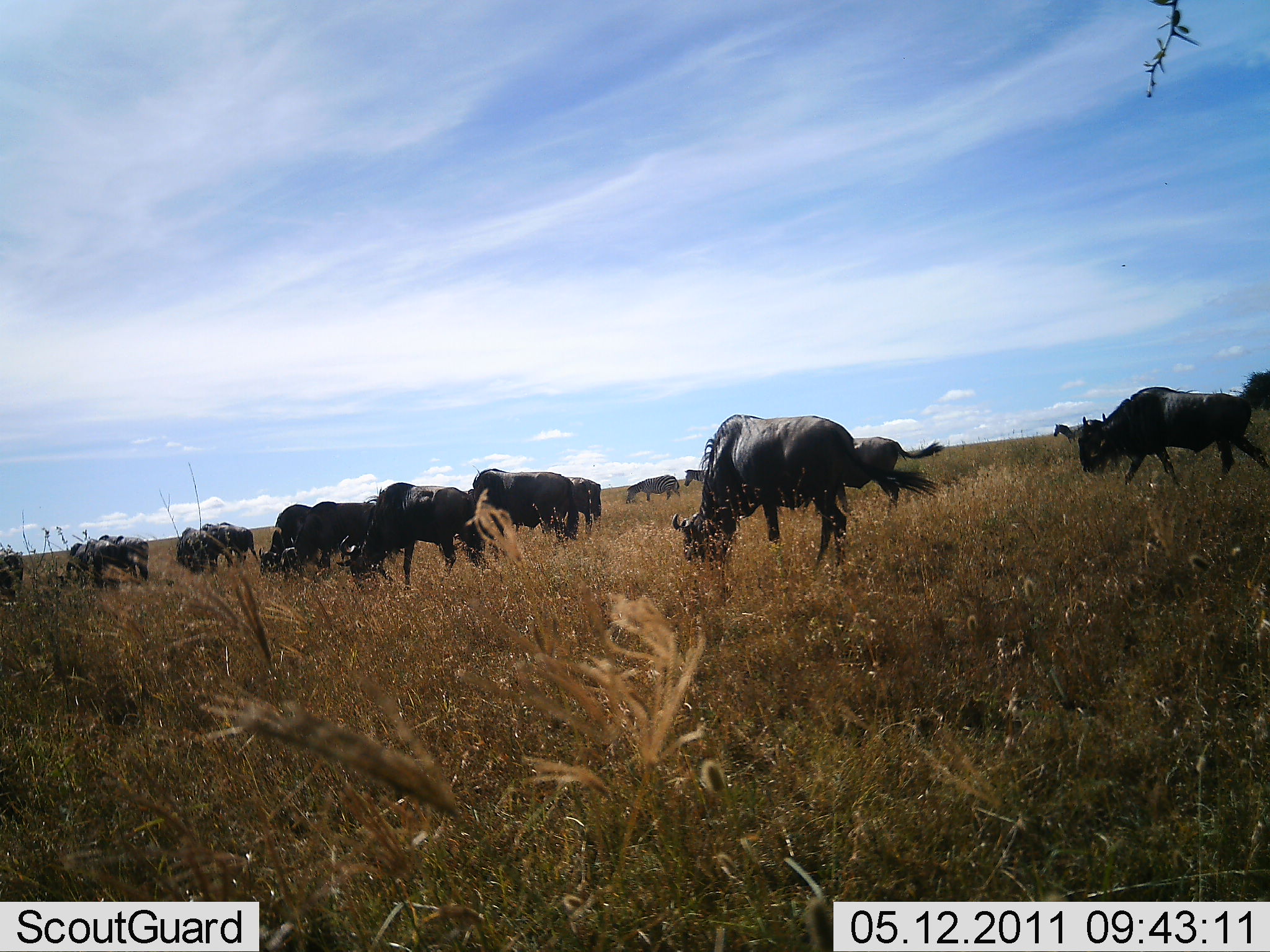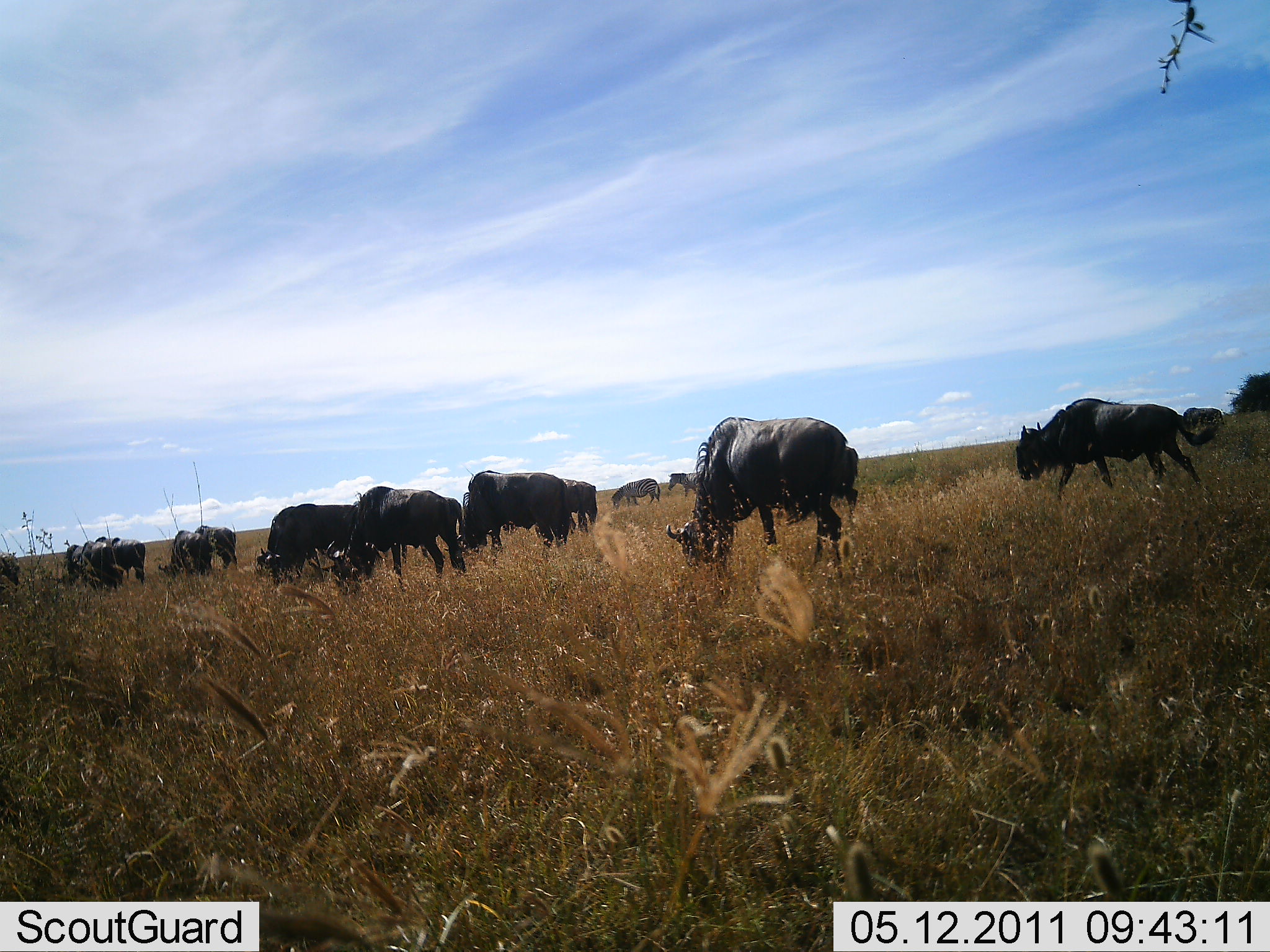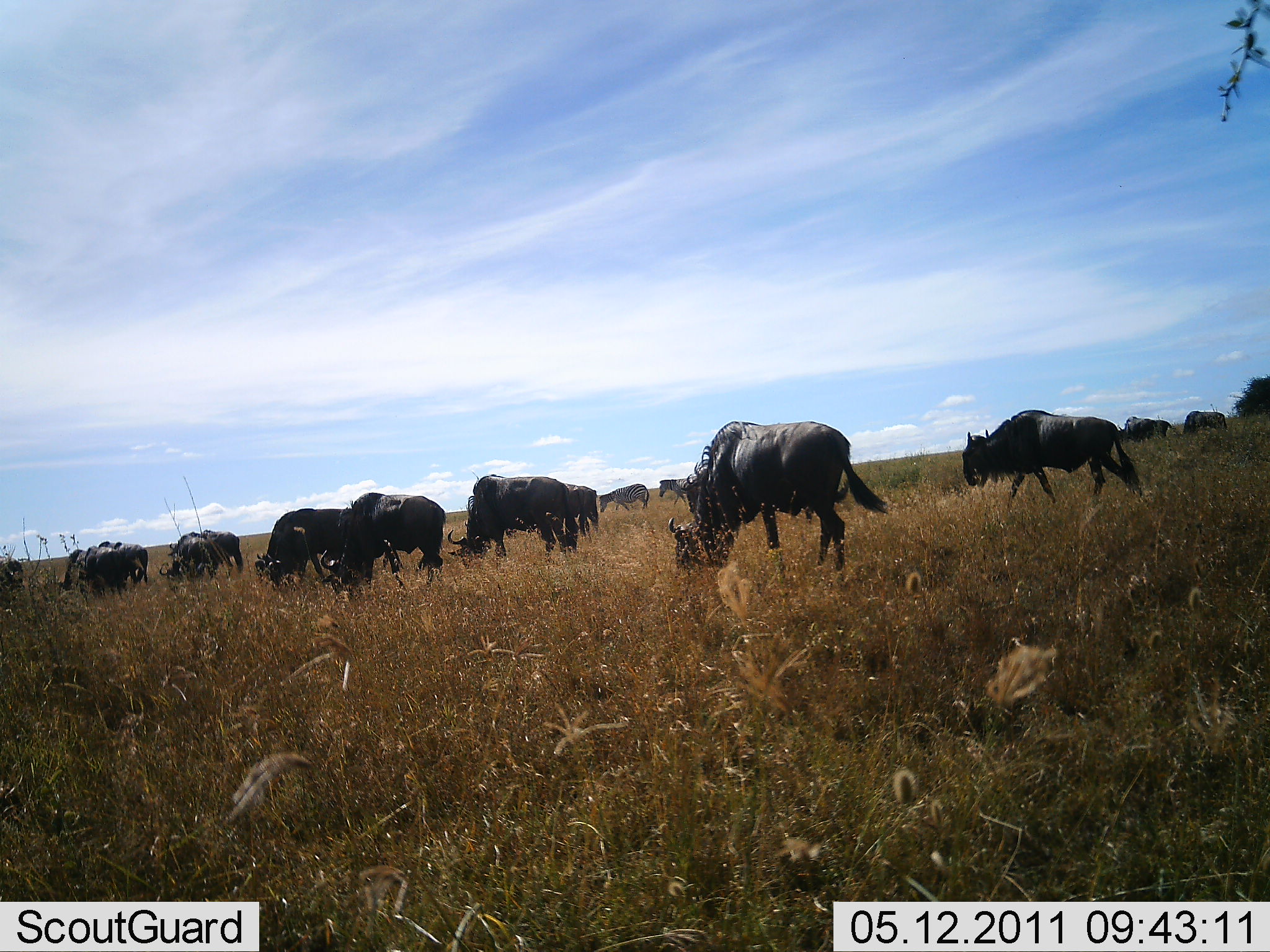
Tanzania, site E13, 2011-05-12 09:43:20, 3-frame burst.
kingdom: Animalia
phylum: Chordata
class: Mammalia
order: Artiodactyla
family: Bovidae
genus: Connochaetes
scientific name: Connochaetes taurinus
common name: blue wildebeest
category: wildebeest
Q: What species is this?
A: Wildebeest (blue wildebeest) (Connochaetes taurinus).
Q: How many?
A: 11-50.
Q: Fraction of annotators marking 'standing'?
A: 14%.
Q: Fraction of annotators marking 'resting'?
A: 0%.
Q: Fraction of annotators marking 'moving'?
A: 57%.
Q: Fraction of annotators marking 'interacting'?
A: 0%.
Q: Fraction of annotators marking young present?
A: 0%.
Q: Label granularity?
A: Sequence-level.